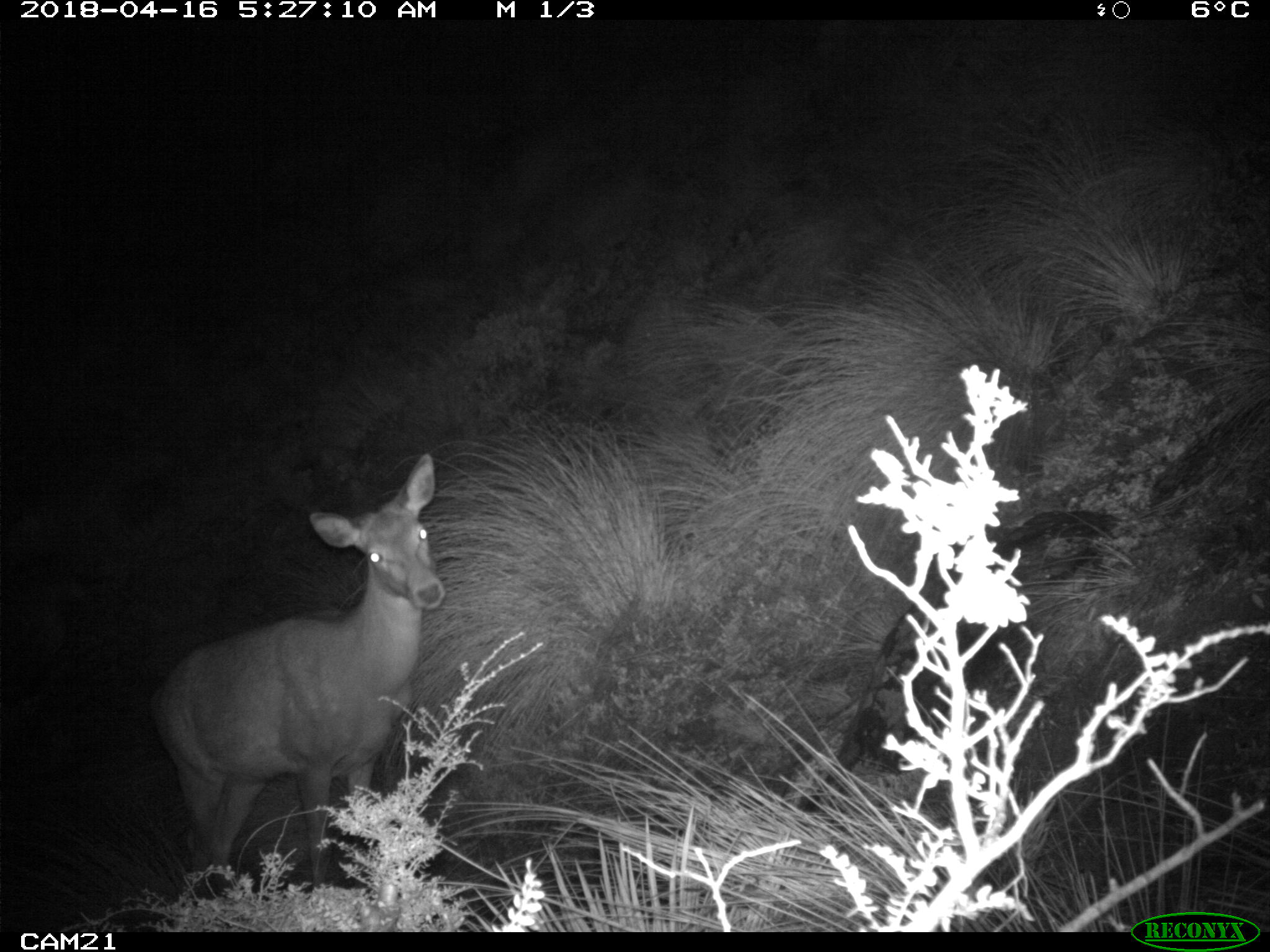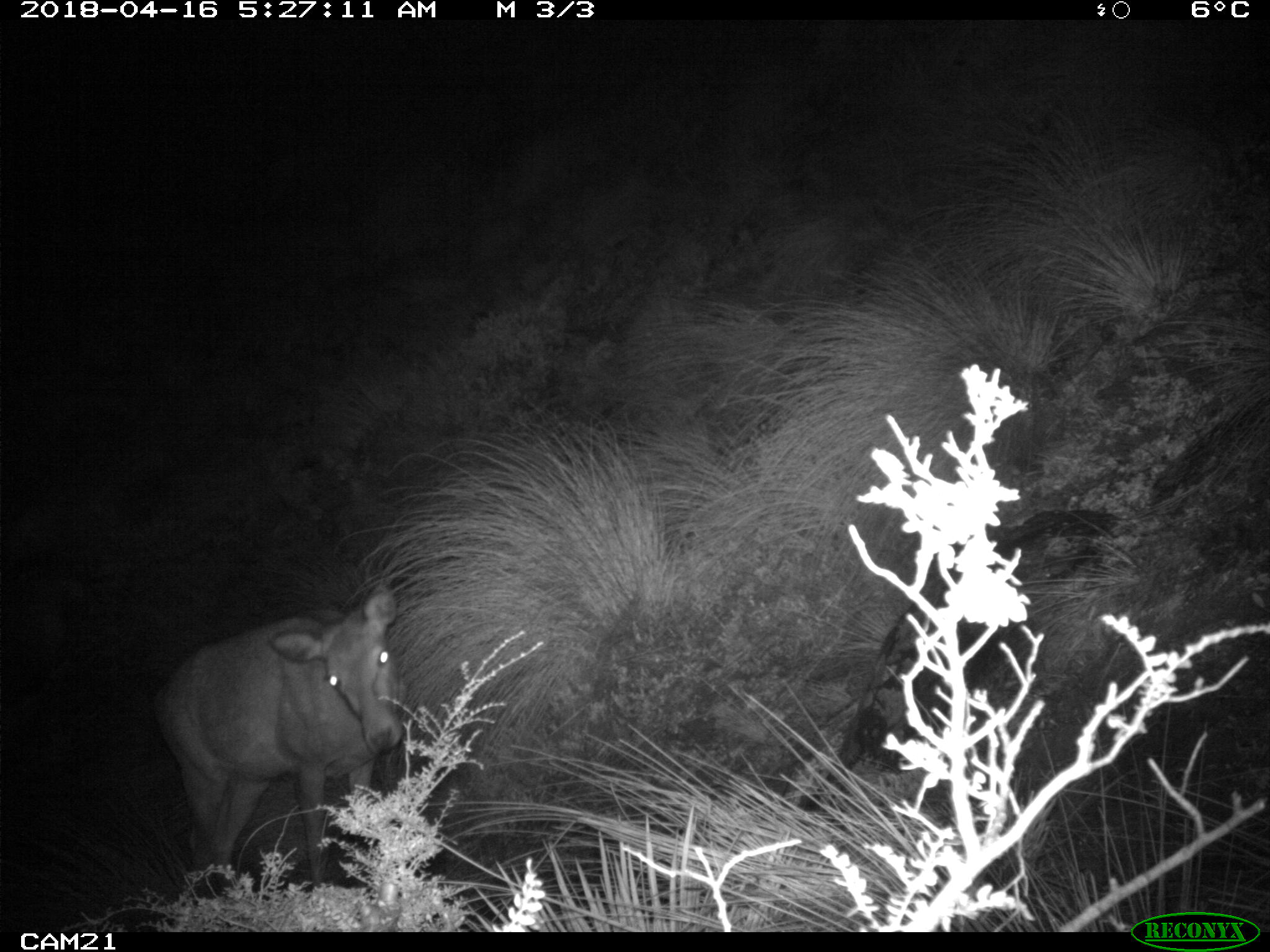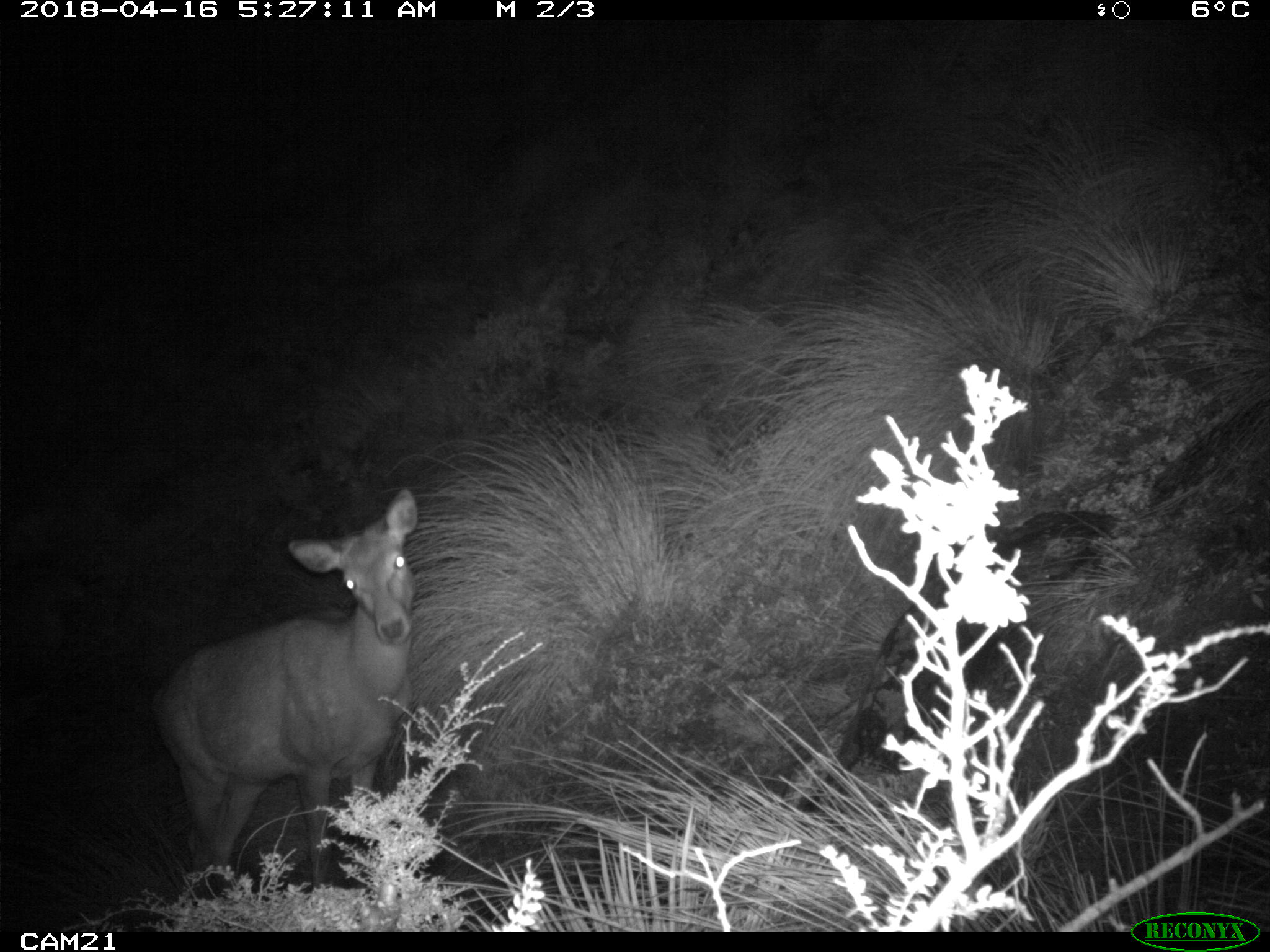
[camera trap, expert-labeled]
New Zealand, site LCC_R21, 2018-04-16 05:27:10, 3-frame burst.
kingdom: Animalia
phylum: Chordata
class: Mammalia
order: Artiodactyla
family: Cervidae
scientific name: Cervidae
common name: deer